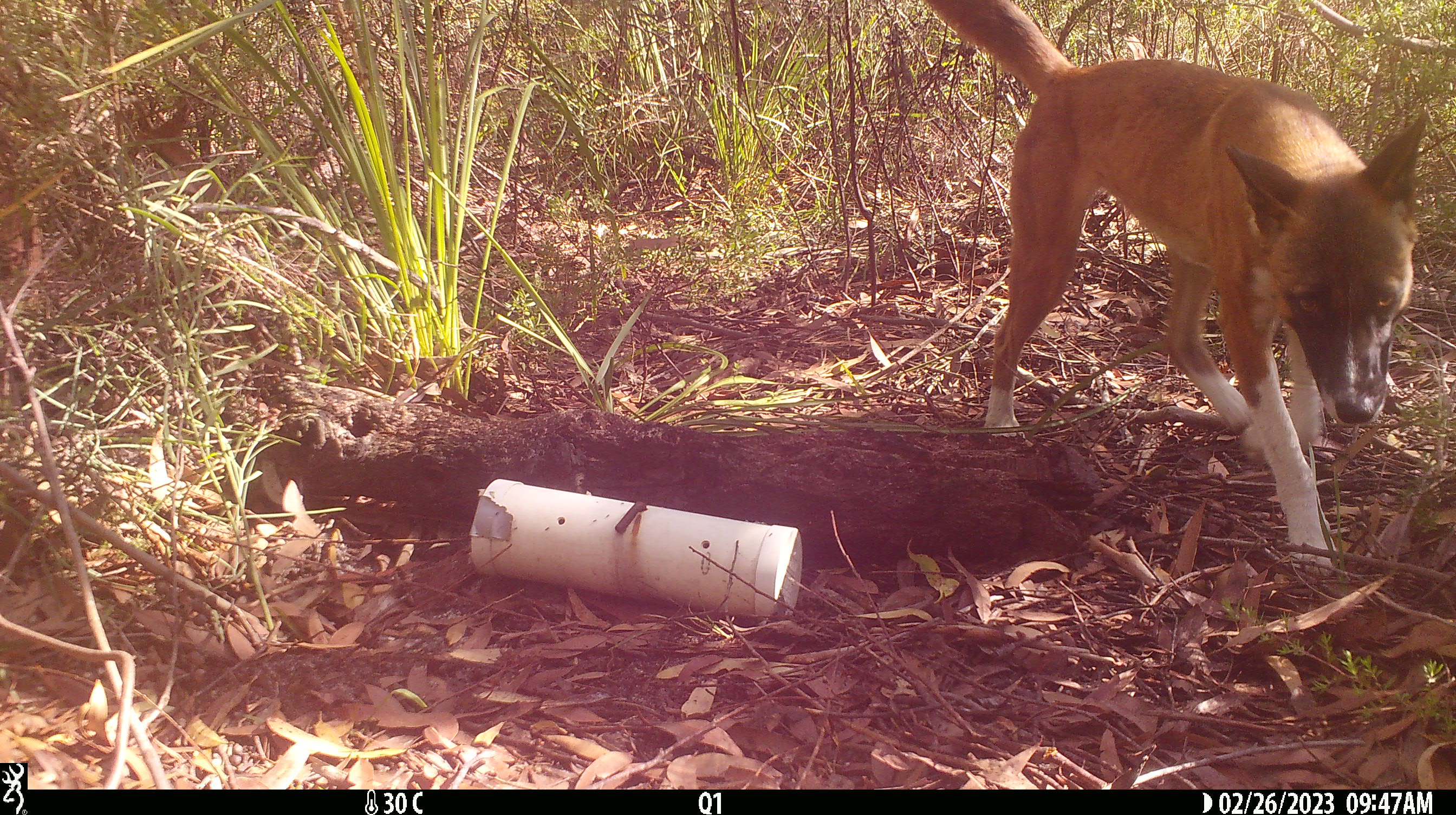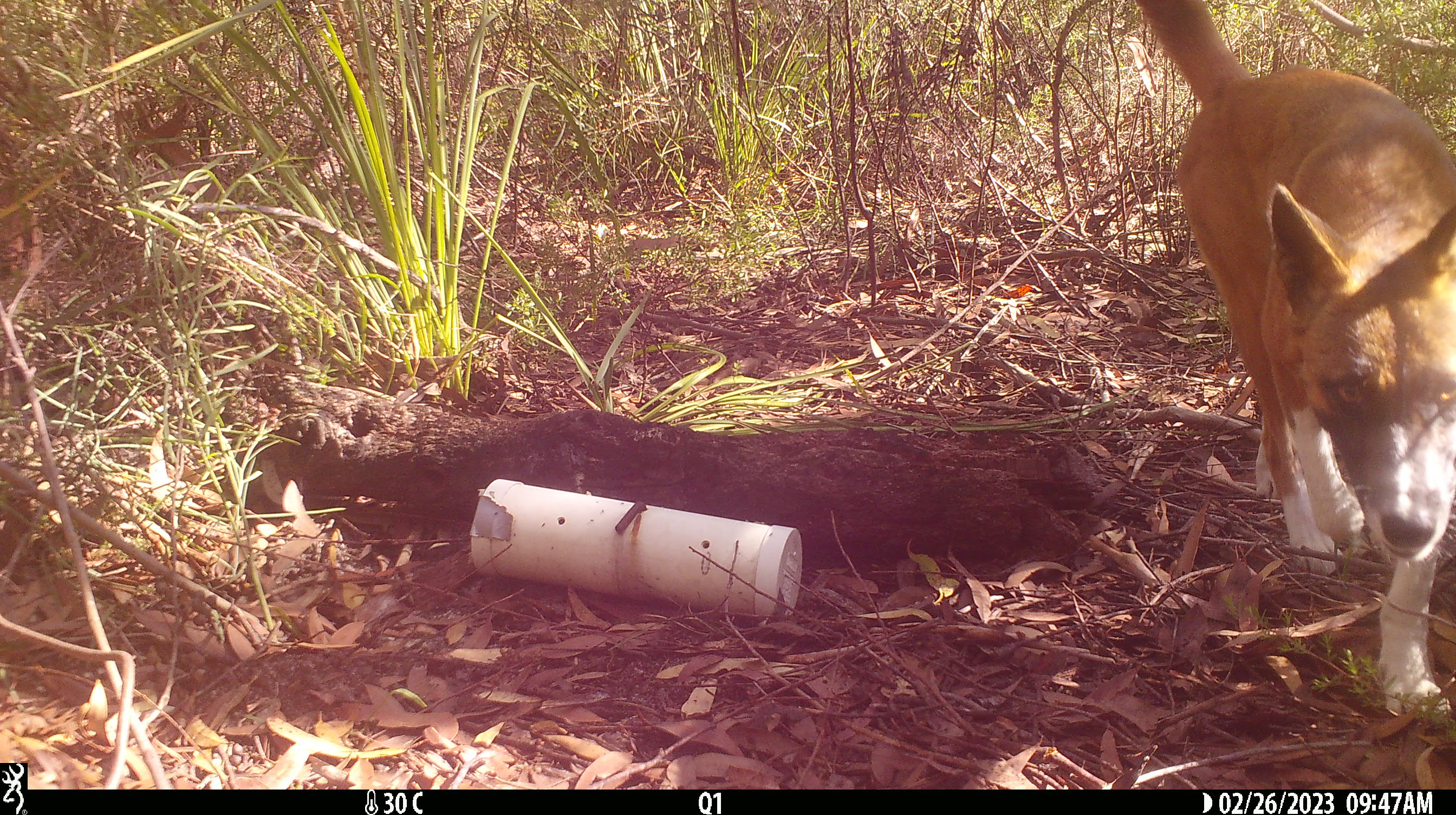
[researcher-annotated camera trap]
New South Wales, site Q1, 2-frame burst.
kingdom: Animalia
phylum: Chordata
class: Mammalia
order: Carnivora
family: Canidae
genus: Canis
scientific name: Canis familiaris dingo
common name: dingo